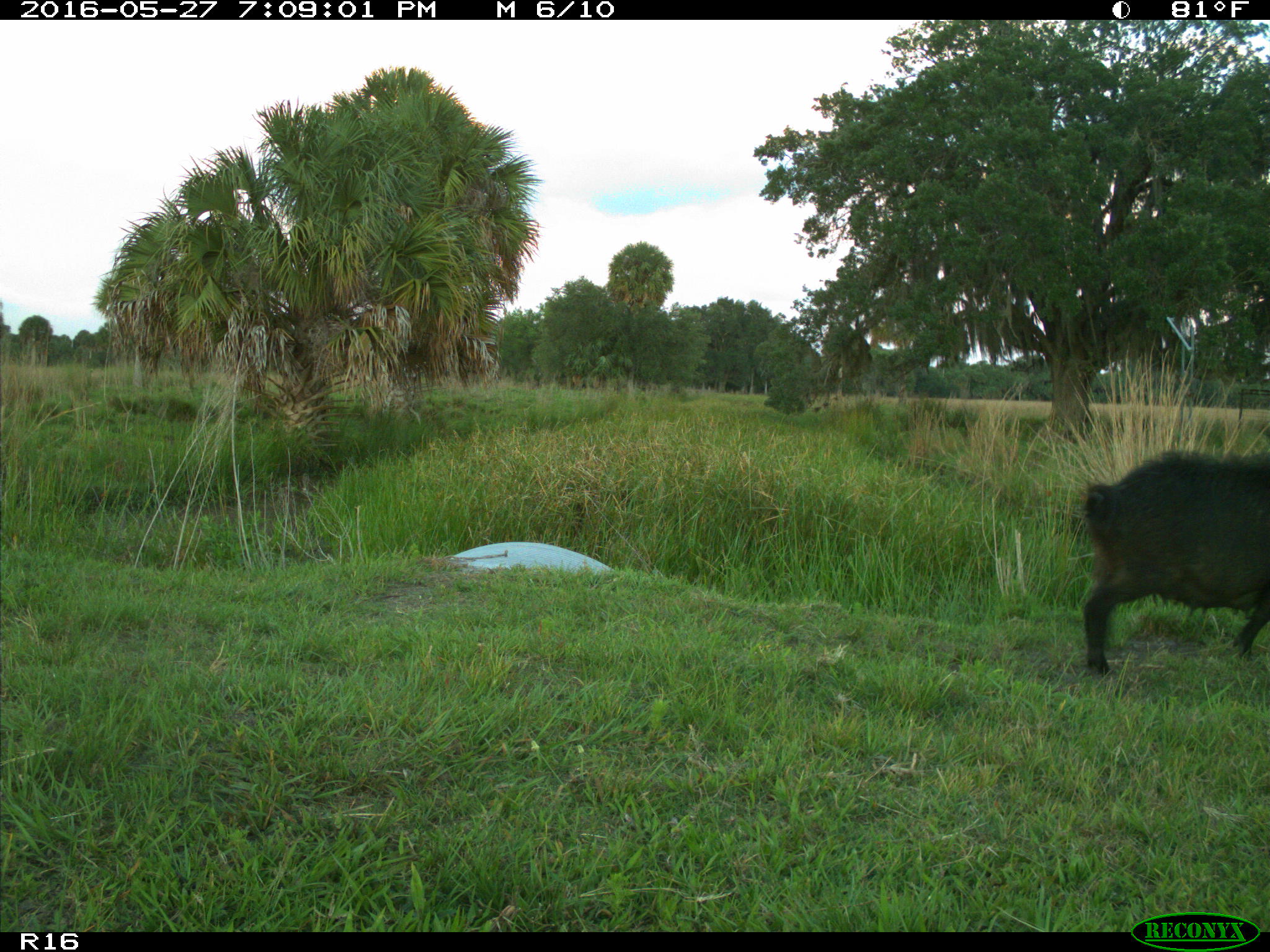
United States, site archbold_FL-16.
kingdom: Animalia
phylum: Chordata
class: Mammalia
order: Artiodactyla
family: Suidae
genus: Sus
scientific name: Sus scrofa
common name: wild boar